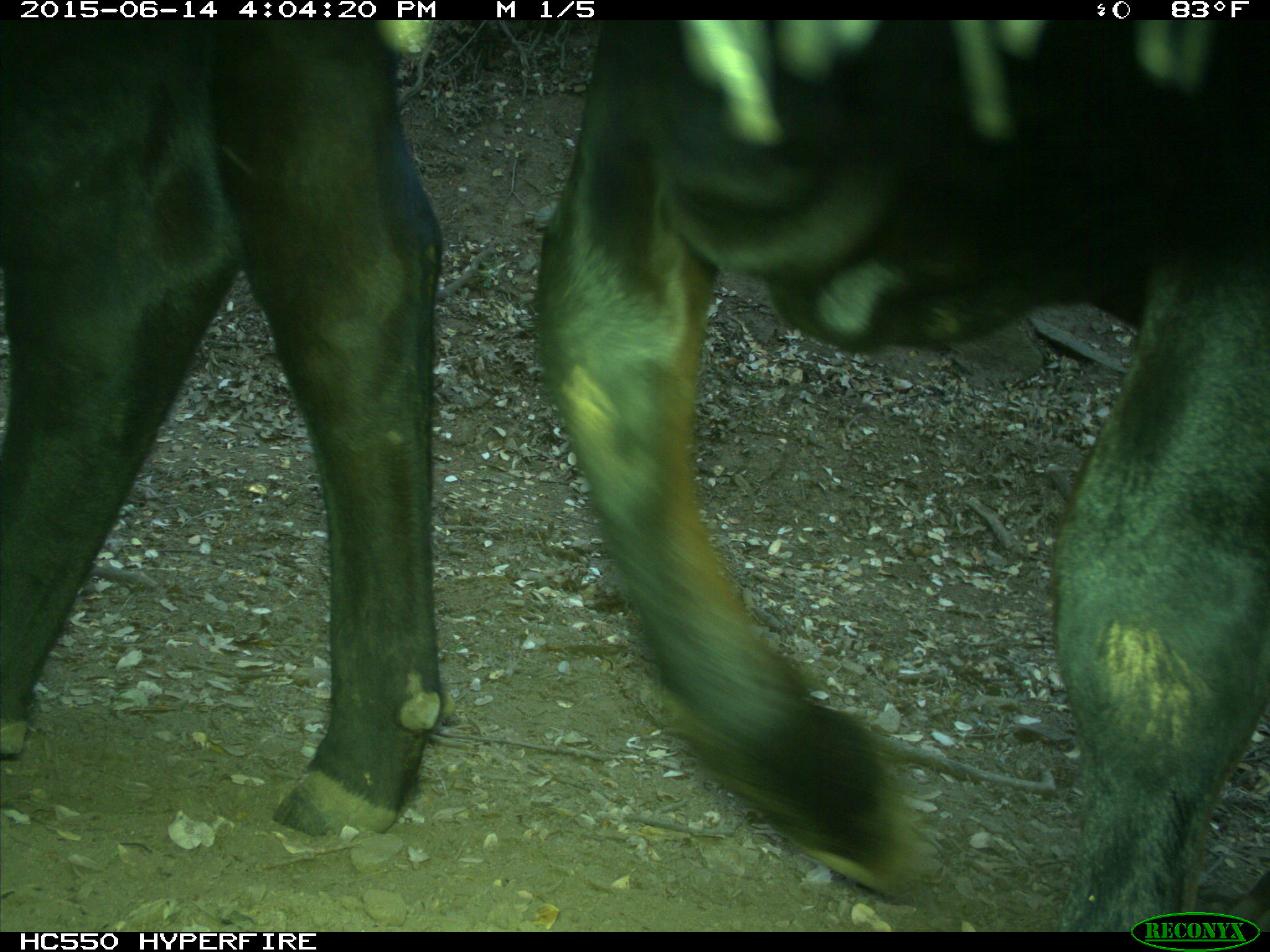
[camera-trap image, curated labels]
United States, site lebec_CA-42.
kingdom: Animalia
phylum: Chordata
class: Mammalia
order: Artiodactyla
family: Bovidae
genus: Bos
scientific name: Bos taurus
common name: domestic cow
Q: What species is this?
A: Bos taurus (domestic cow).